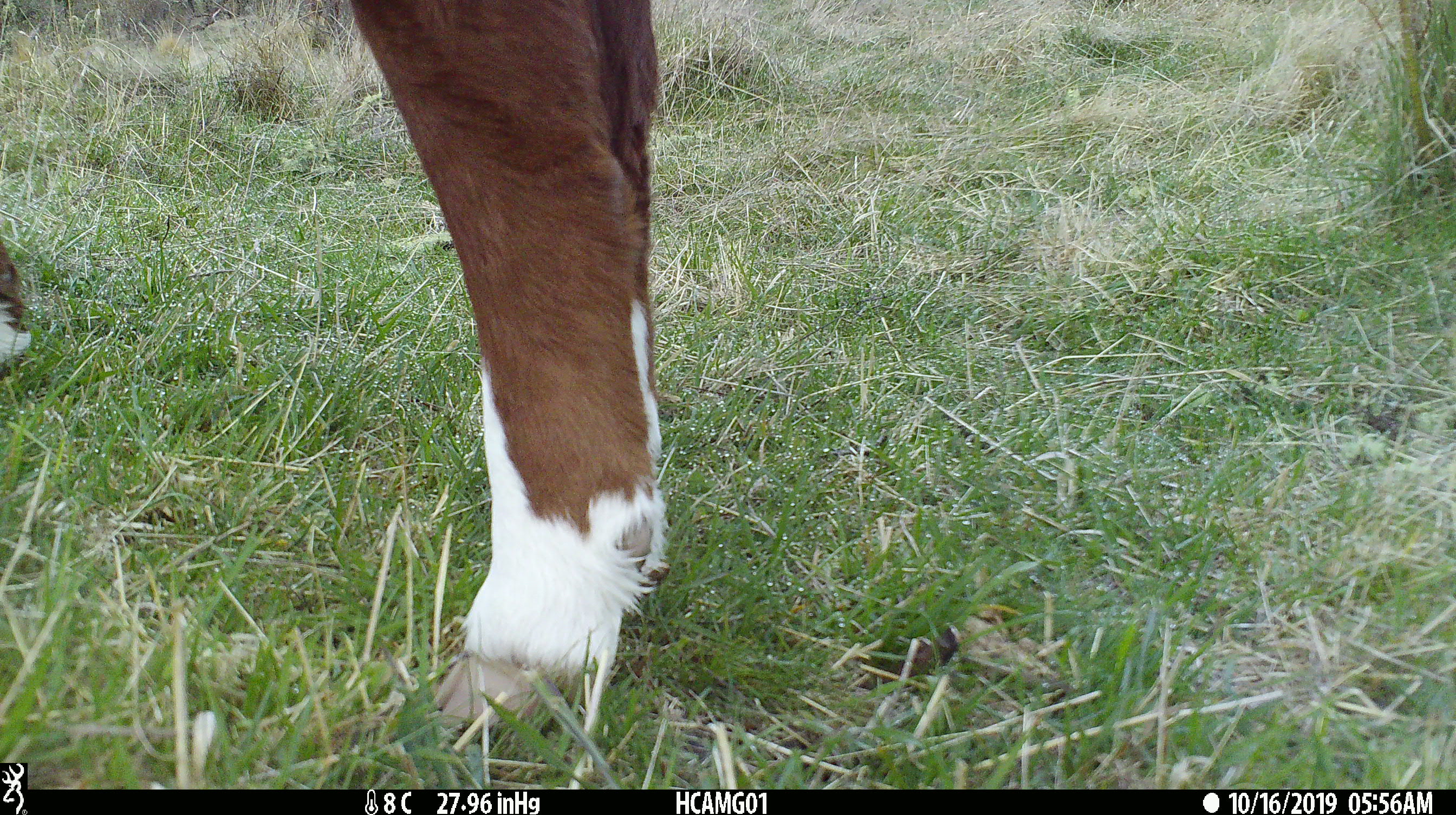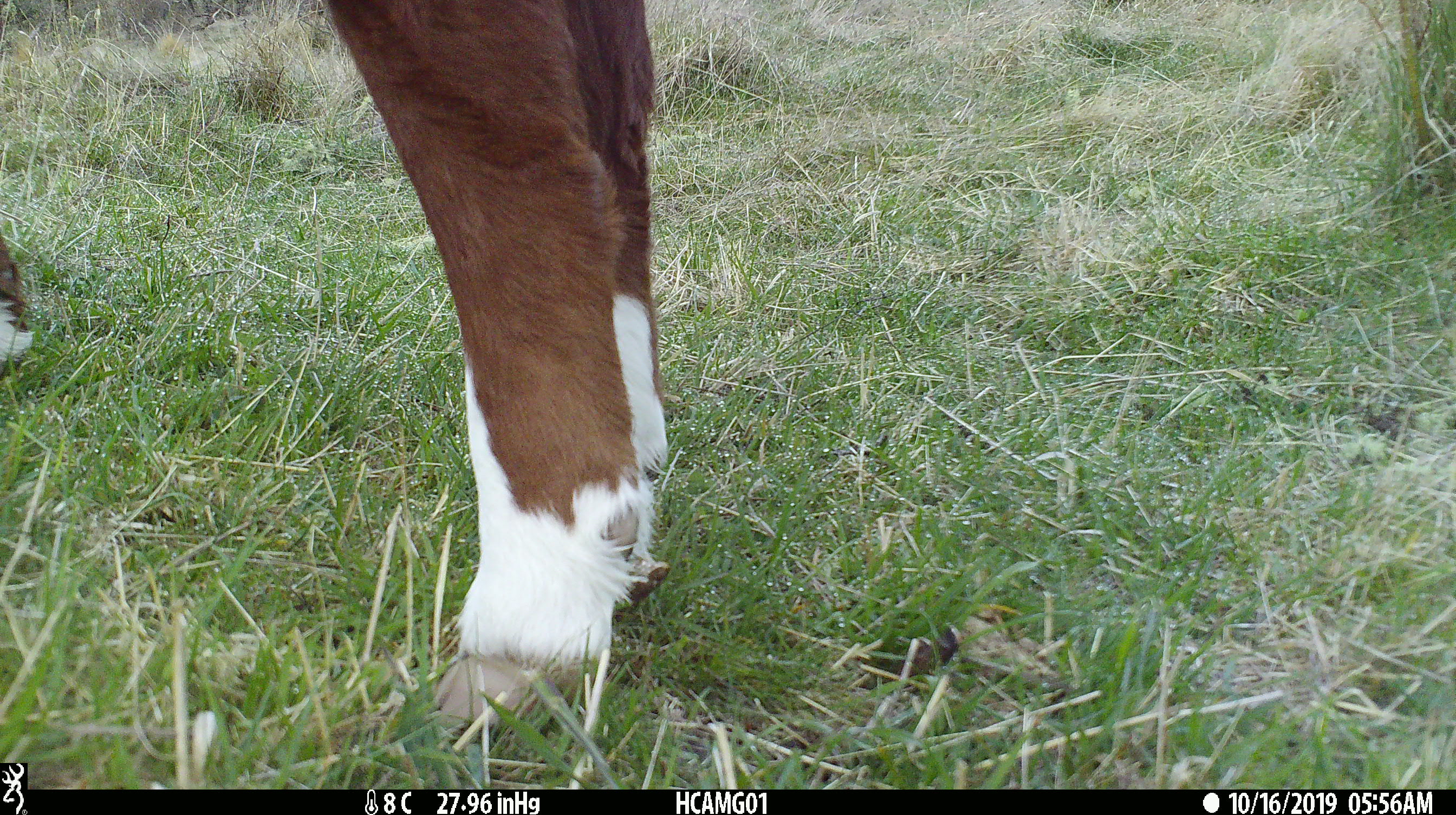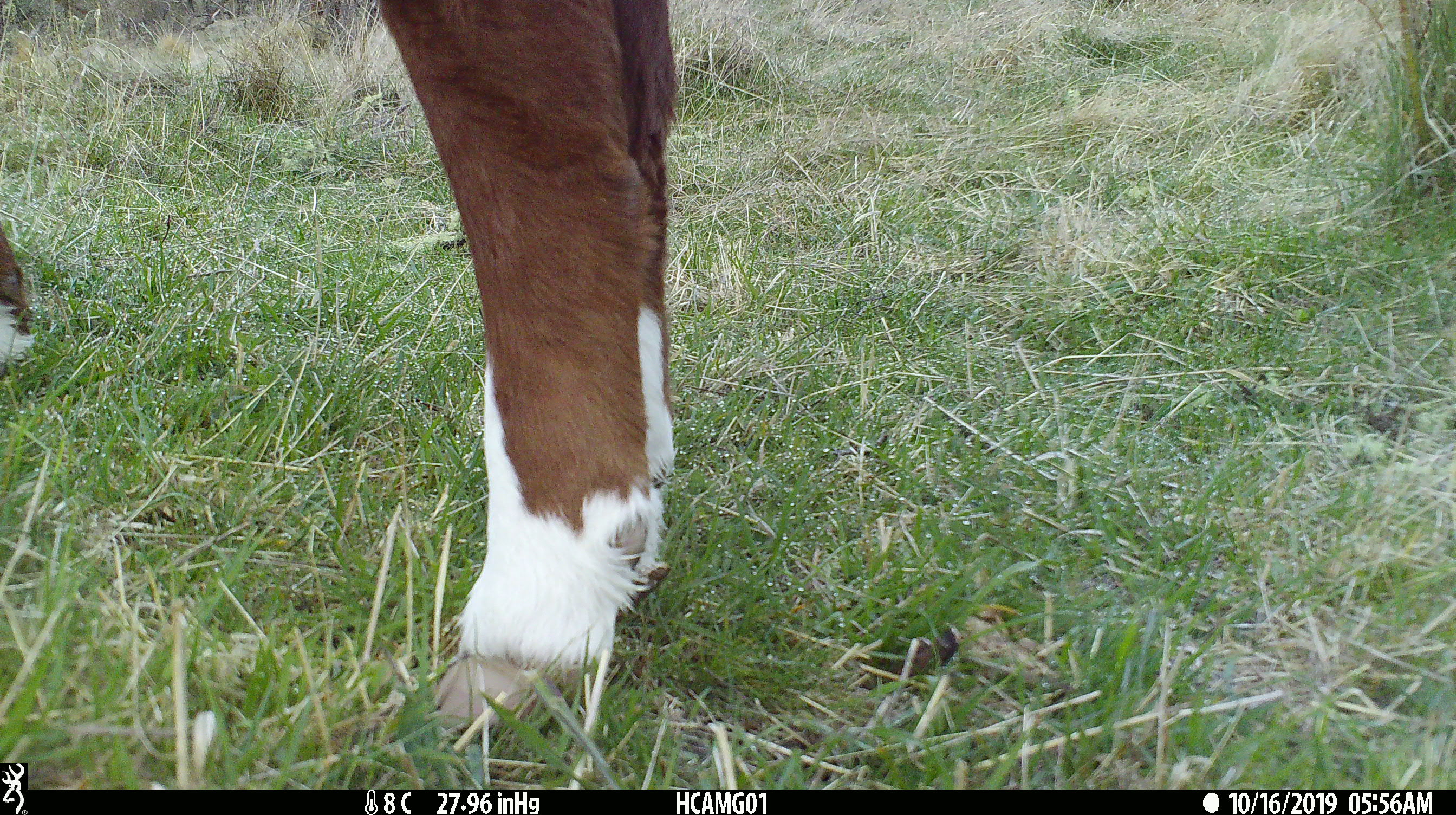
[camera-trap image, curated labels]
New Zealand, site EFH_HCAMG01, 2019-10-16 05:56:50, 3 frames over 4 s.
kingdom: Animalia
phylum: Chordata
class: Mammalia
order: Artiodactyla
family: Bovidae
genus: Bos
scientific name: Bos taurus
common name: domestic cow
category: cow